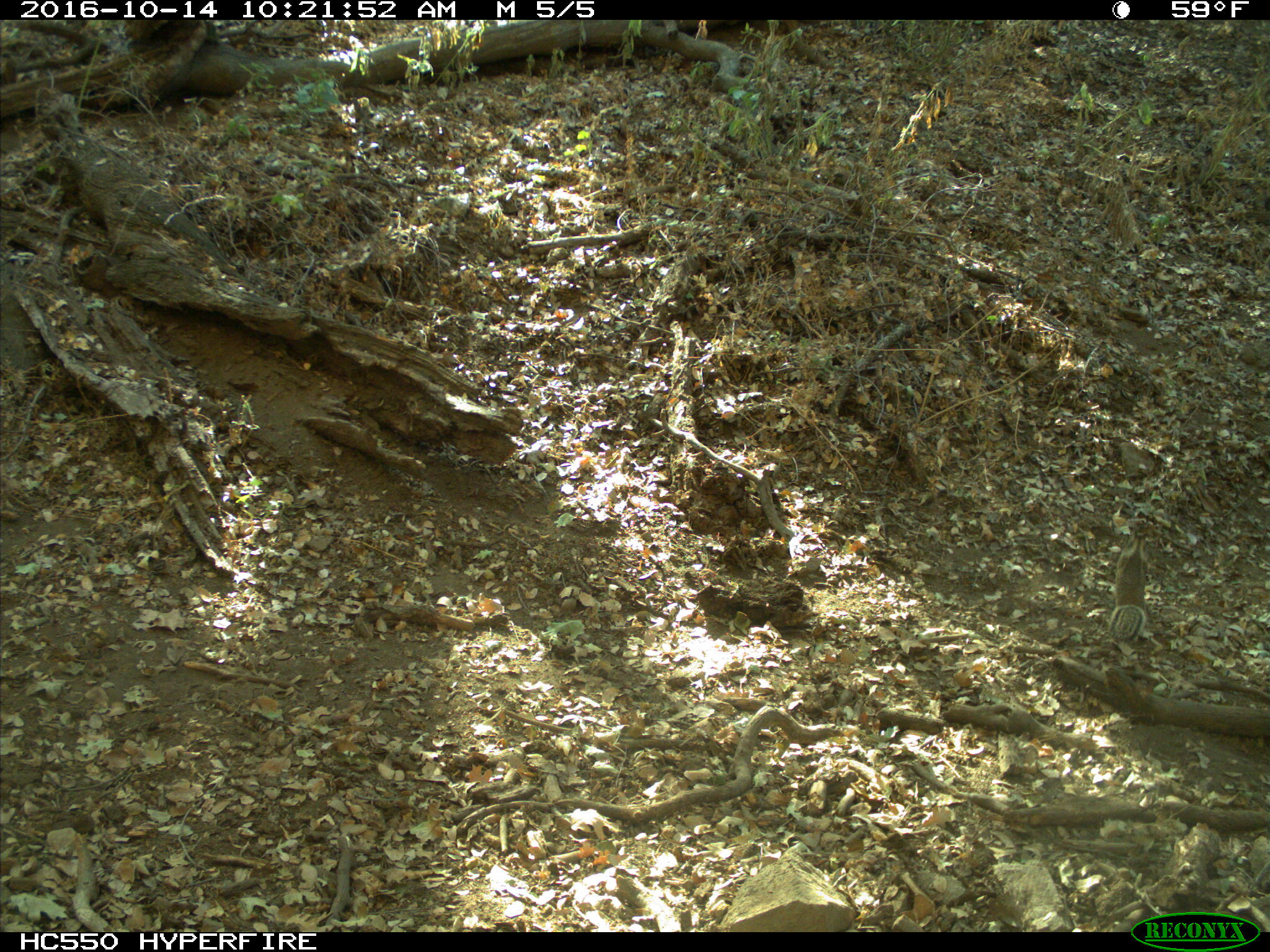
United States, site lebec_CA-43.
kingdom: Animalia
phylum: Chordata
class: Mammalia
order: Rodentia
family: Sciuridae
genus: Otospermophilus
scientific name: Otospermophilus beecheyi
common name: california ground squirrel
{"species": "Otospermophilus beecheyi (california ground squirrel)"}